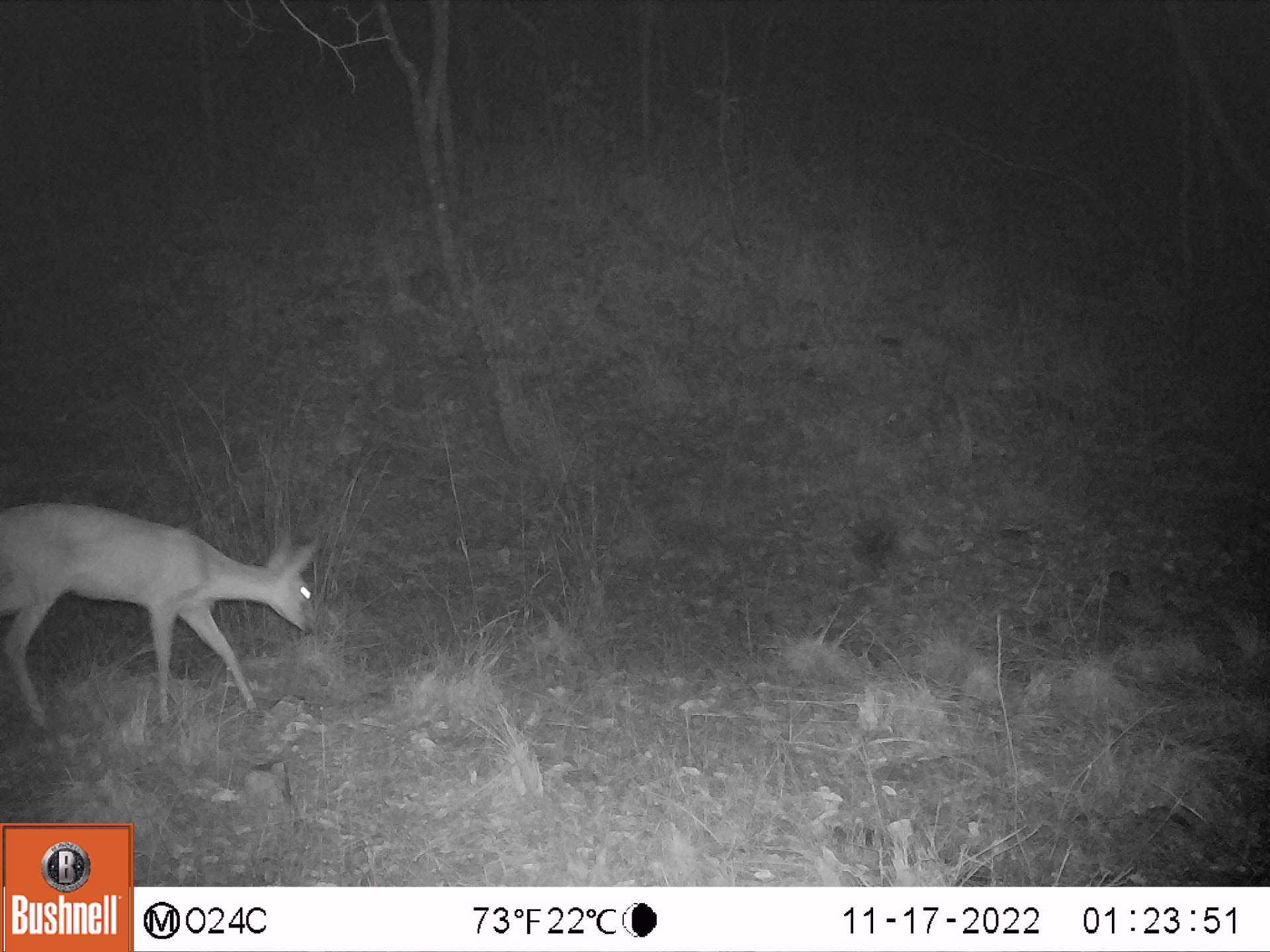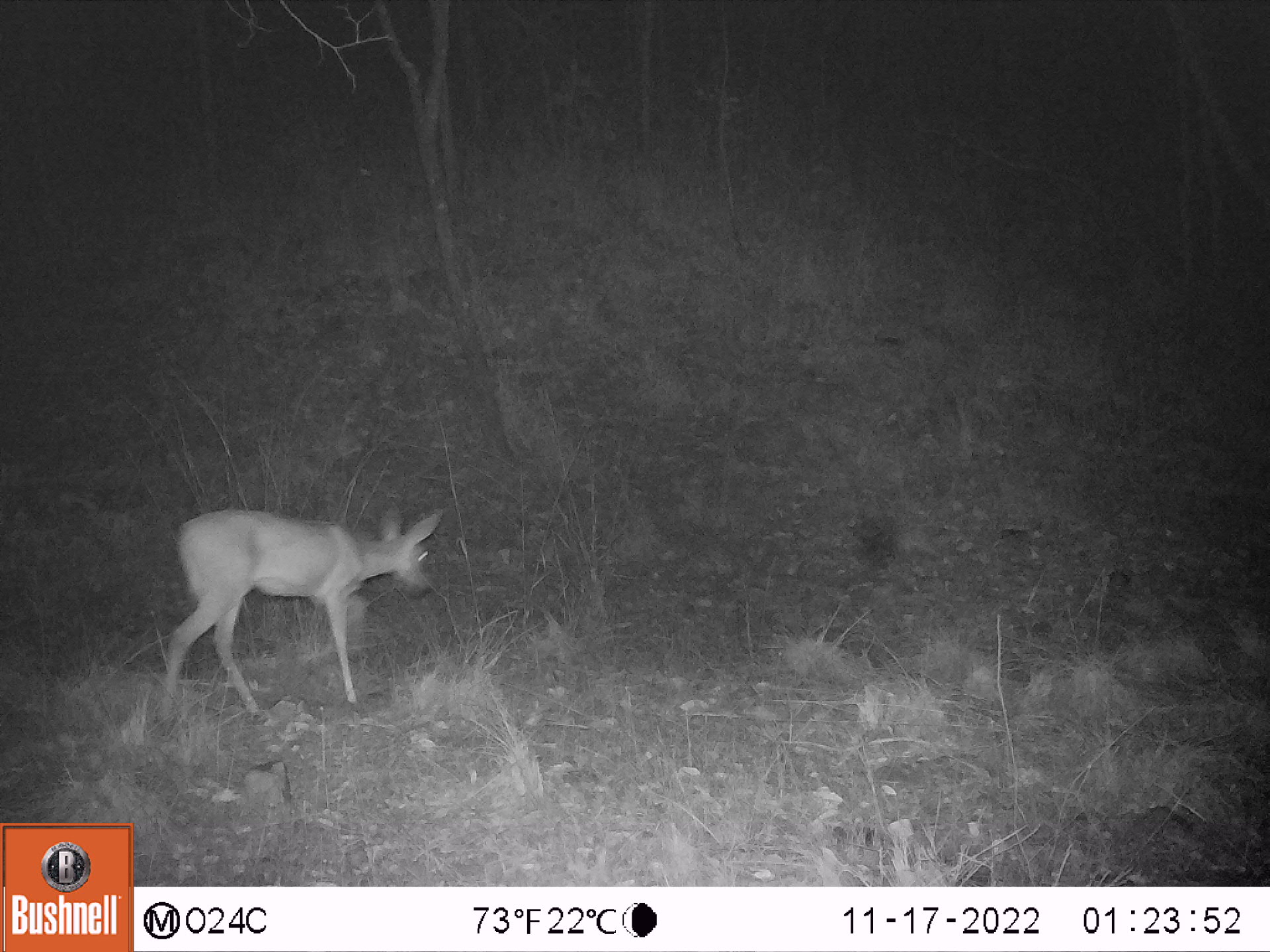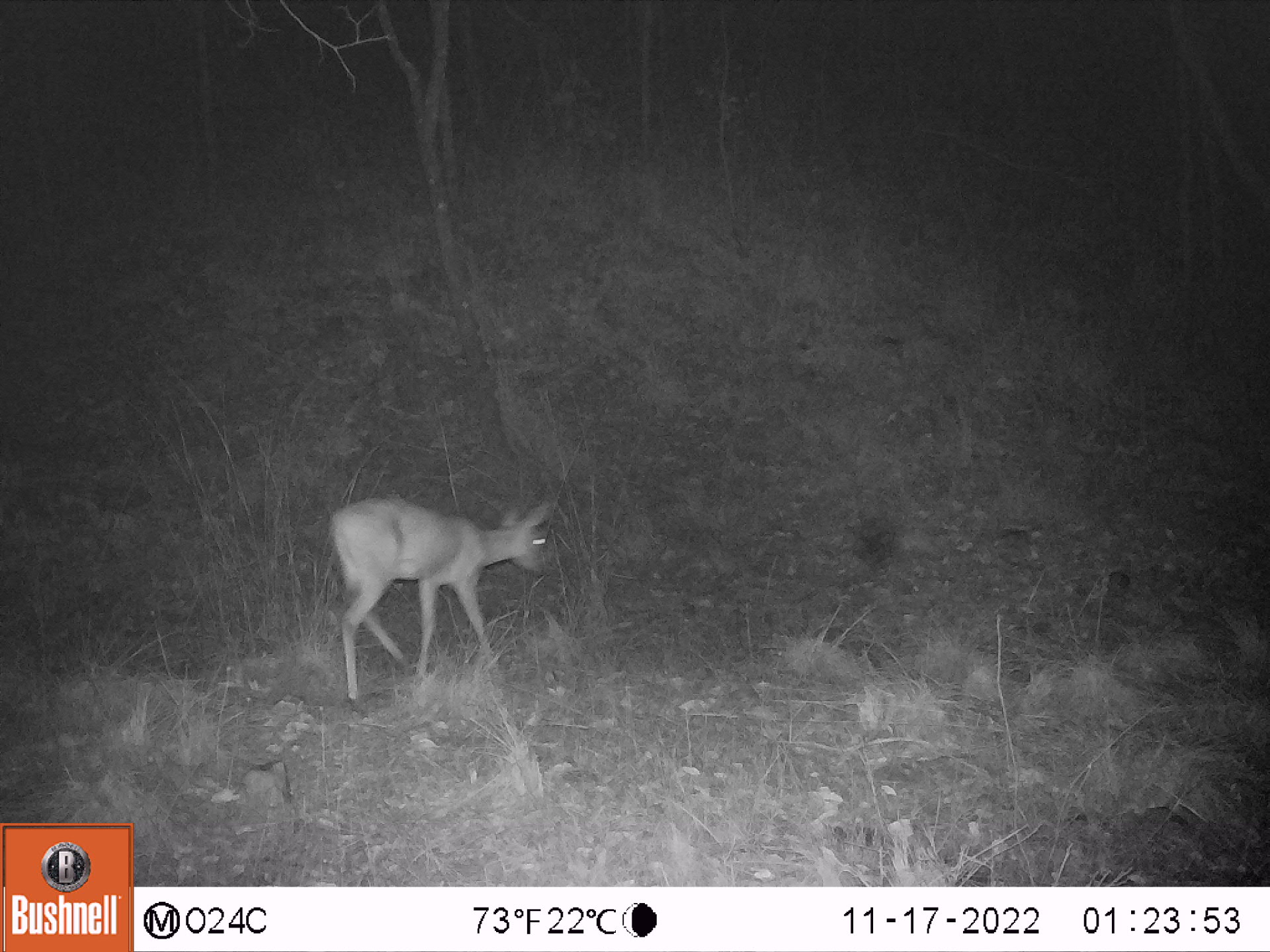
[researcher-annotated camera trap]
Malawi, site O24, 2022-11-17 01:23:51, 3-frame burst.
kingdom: Animalia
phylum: Chordata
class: Mammalia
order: Artiodactyla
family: Bovidae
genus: Sylvicapra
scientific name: Sylvicapra grimmia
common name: common duiker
Common duiker (Sylvicapra grimmia), count 1.